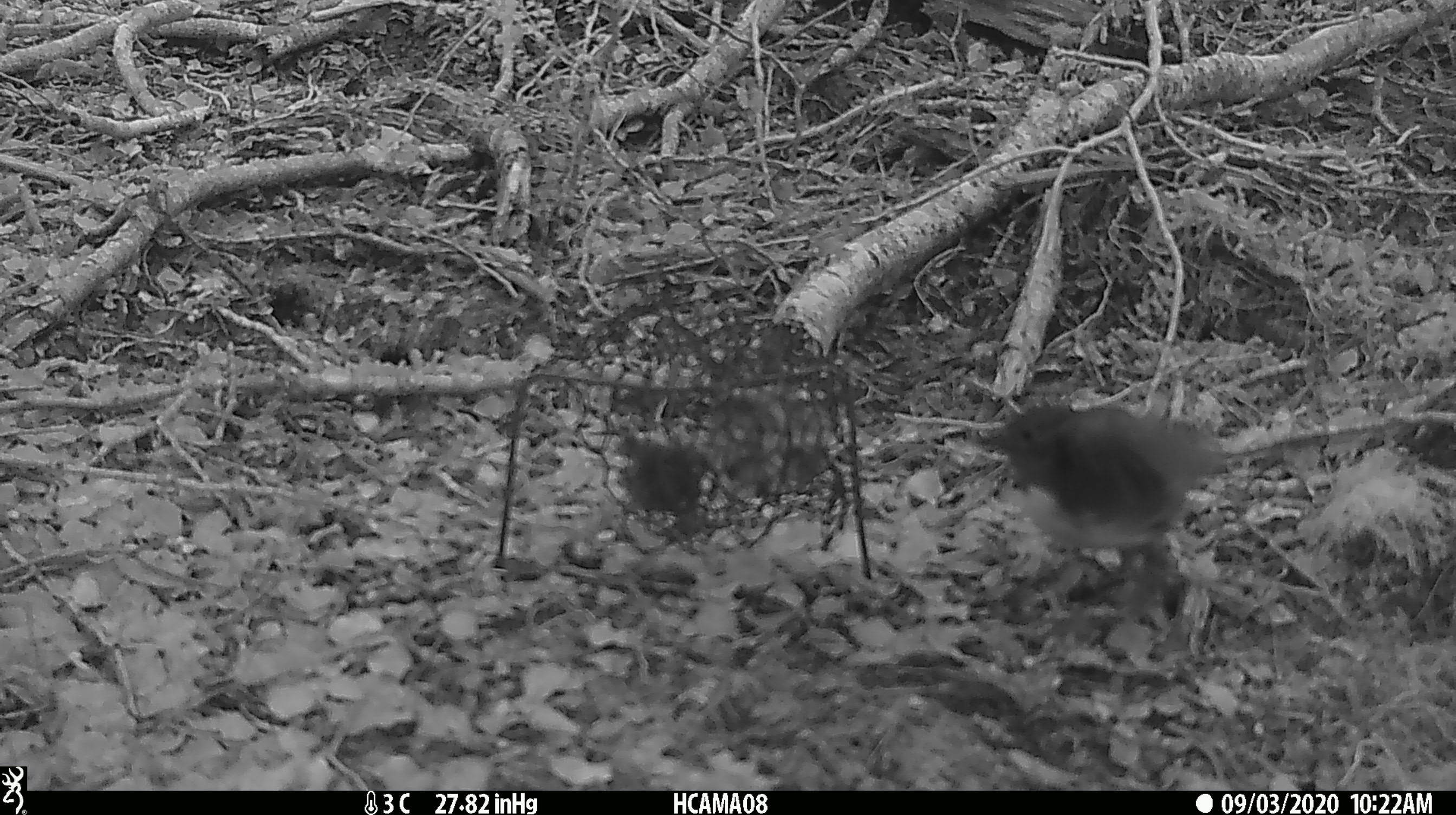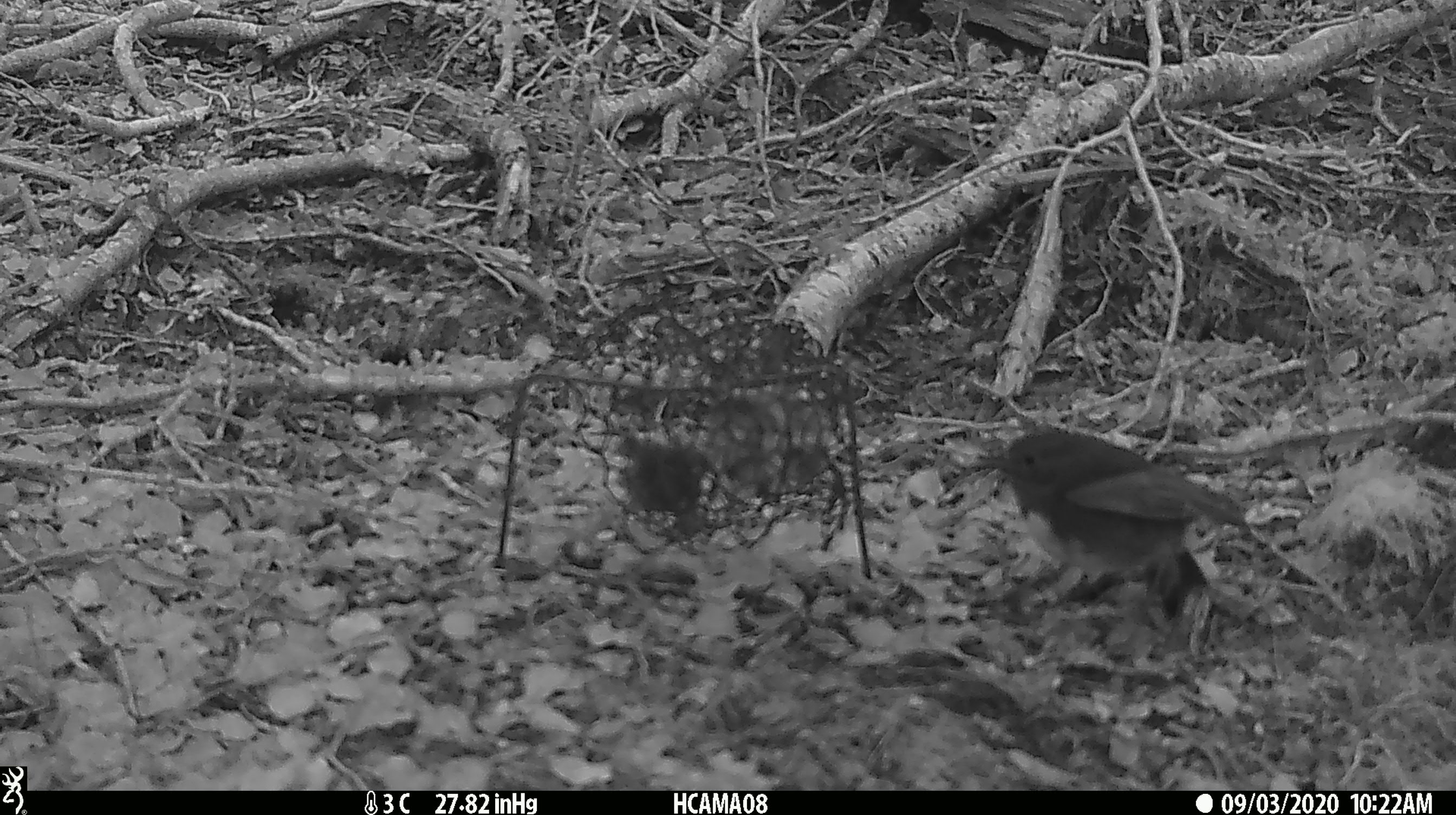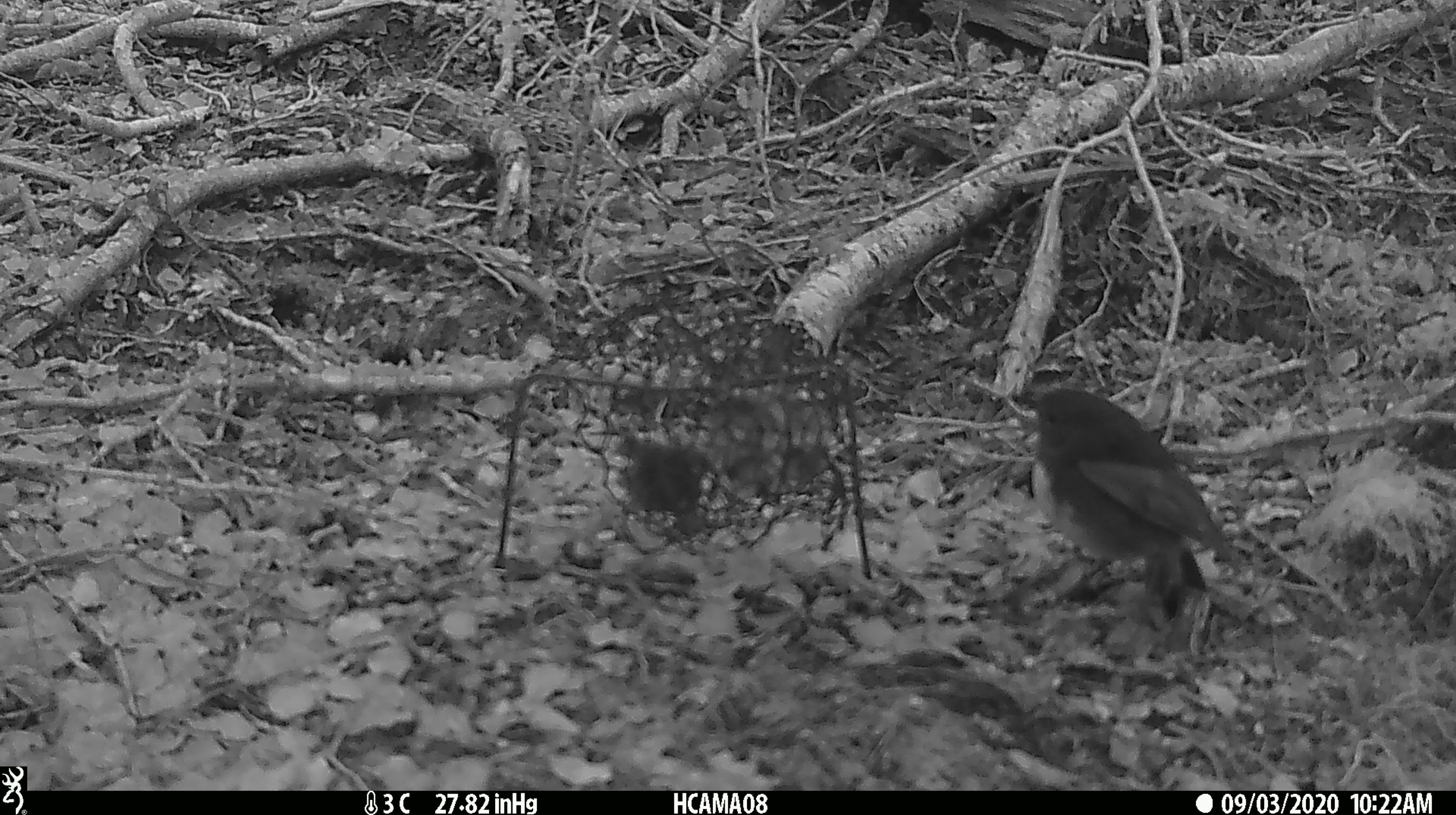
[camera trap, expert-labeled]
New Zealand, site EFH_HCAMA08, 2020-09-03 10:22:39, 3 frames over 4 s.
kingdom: Animalia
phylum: Chordata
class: Aves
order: Passeriformes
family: Petroicidae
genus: Petroica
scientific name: Petroica australis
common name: new zealand robin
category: robin